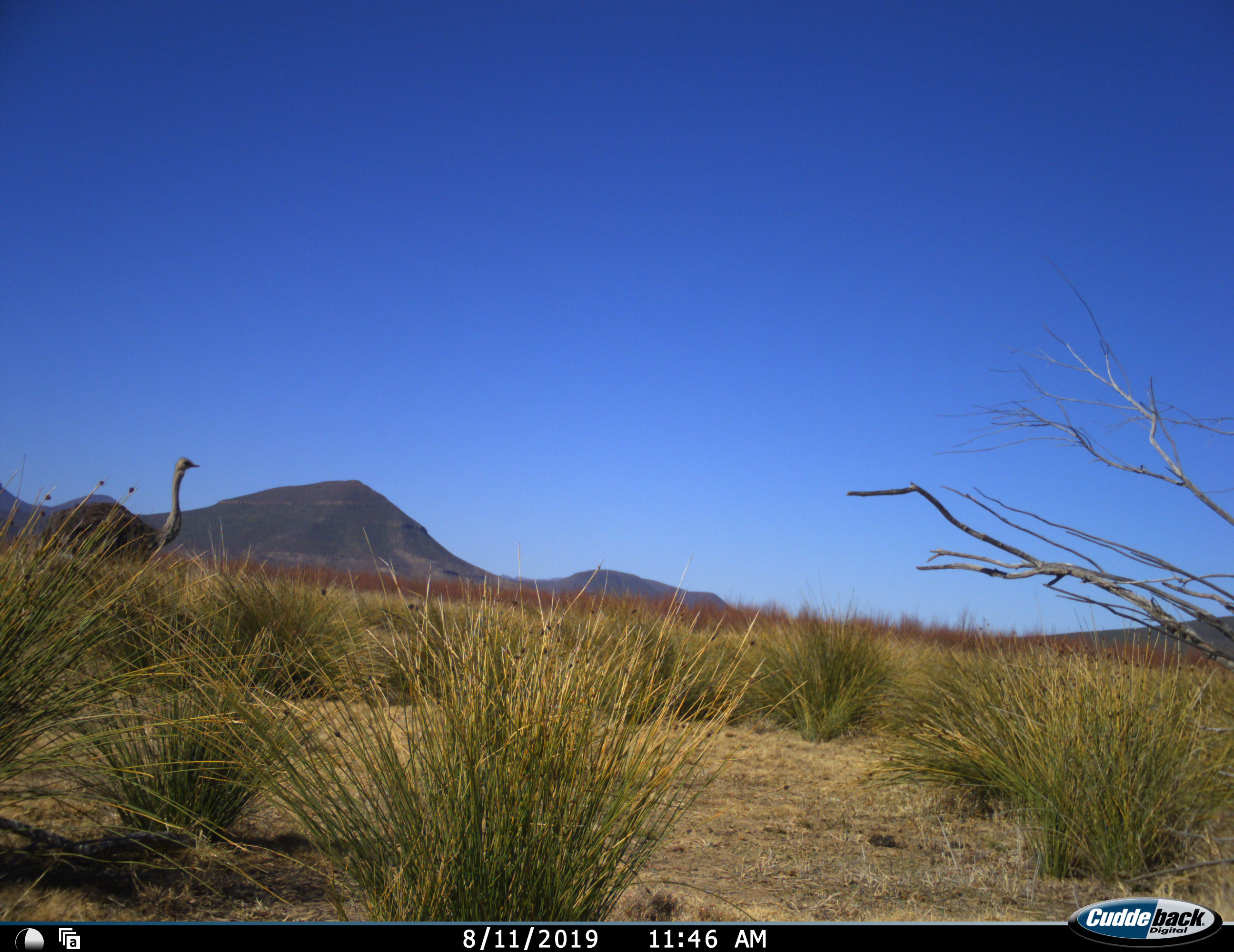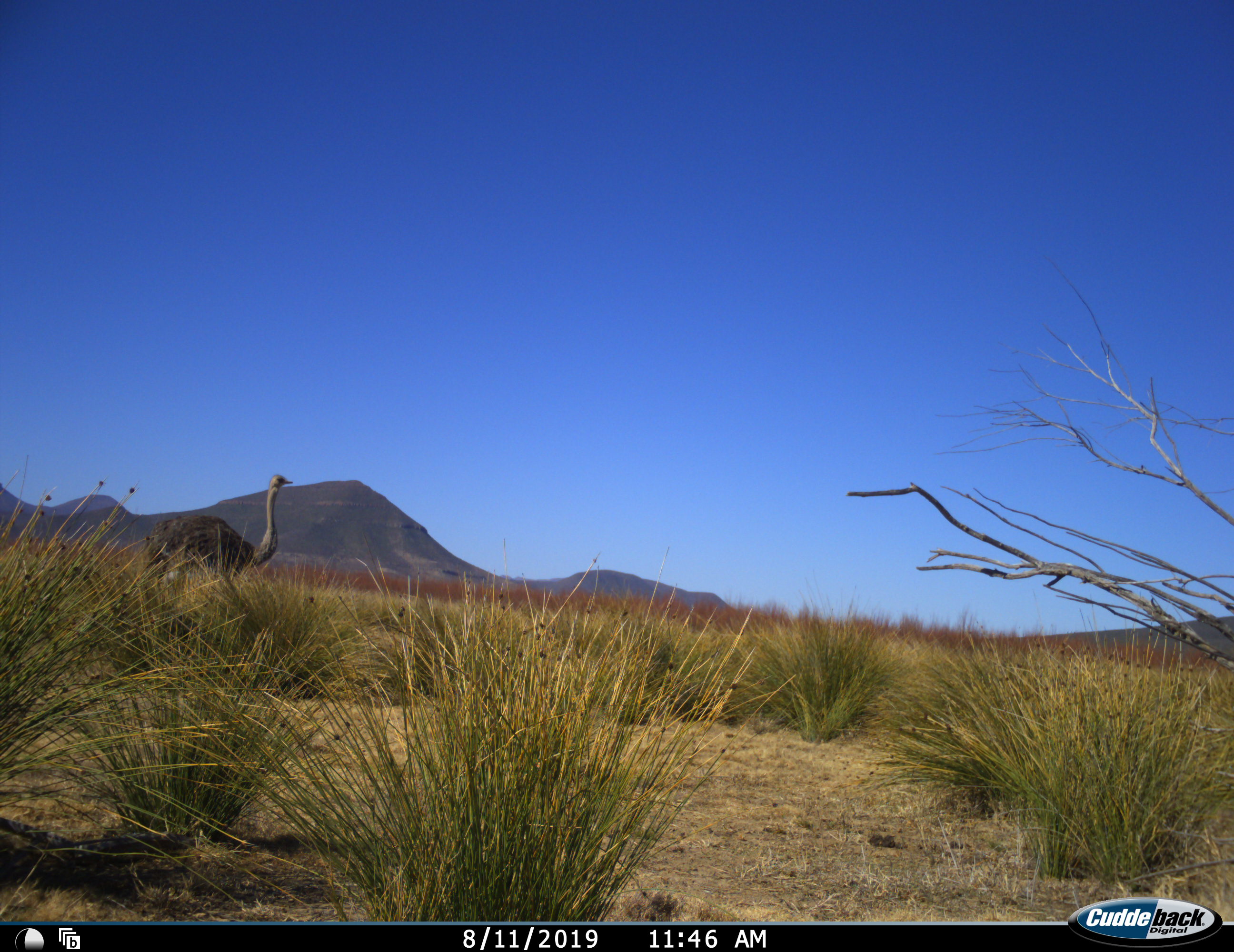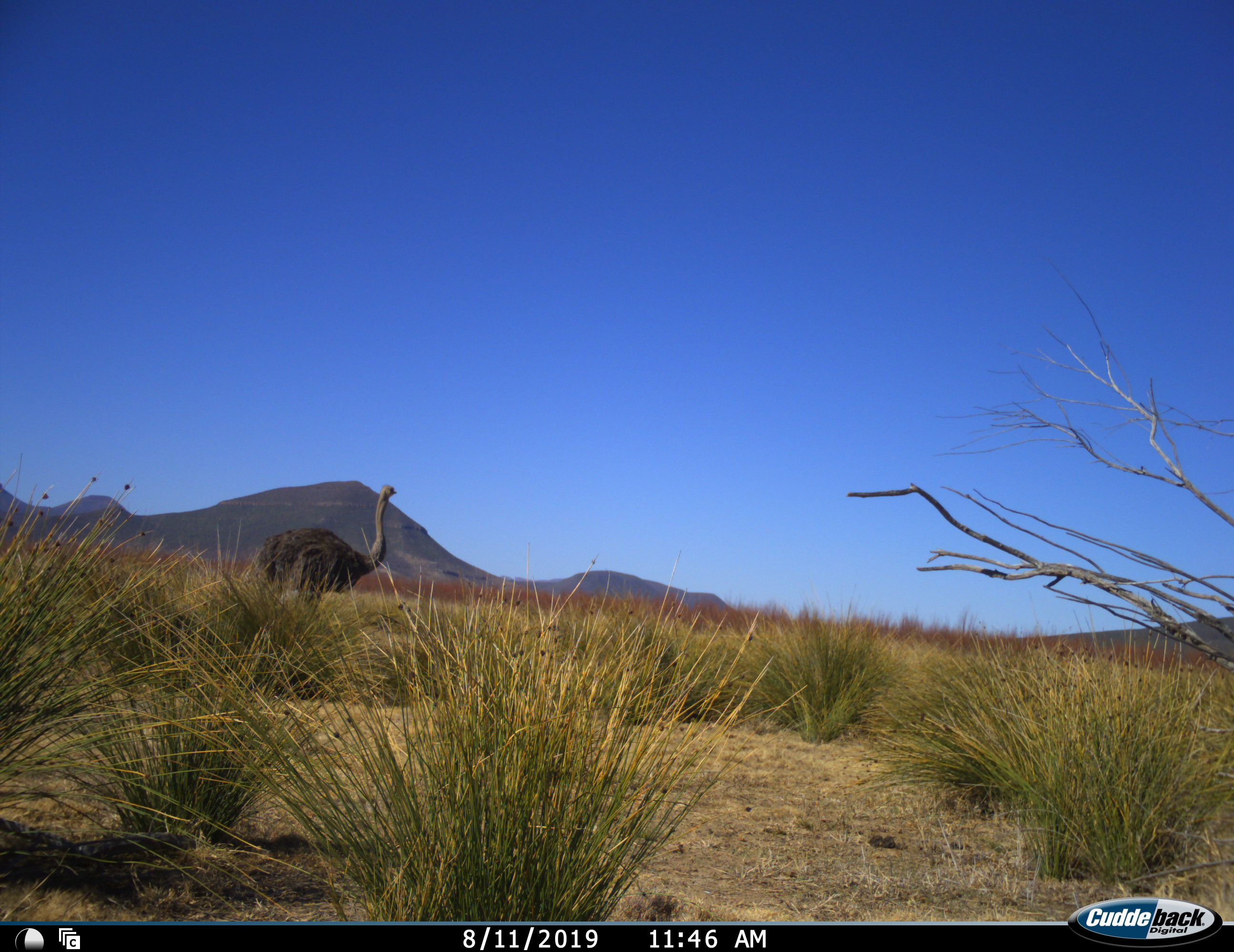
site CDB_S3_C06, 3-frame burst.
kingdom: Animalia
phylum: Chordata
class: Aves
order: Struthioniformes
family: Struthionidae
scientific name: Struthionidae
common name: ostrich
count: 1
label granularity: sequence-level